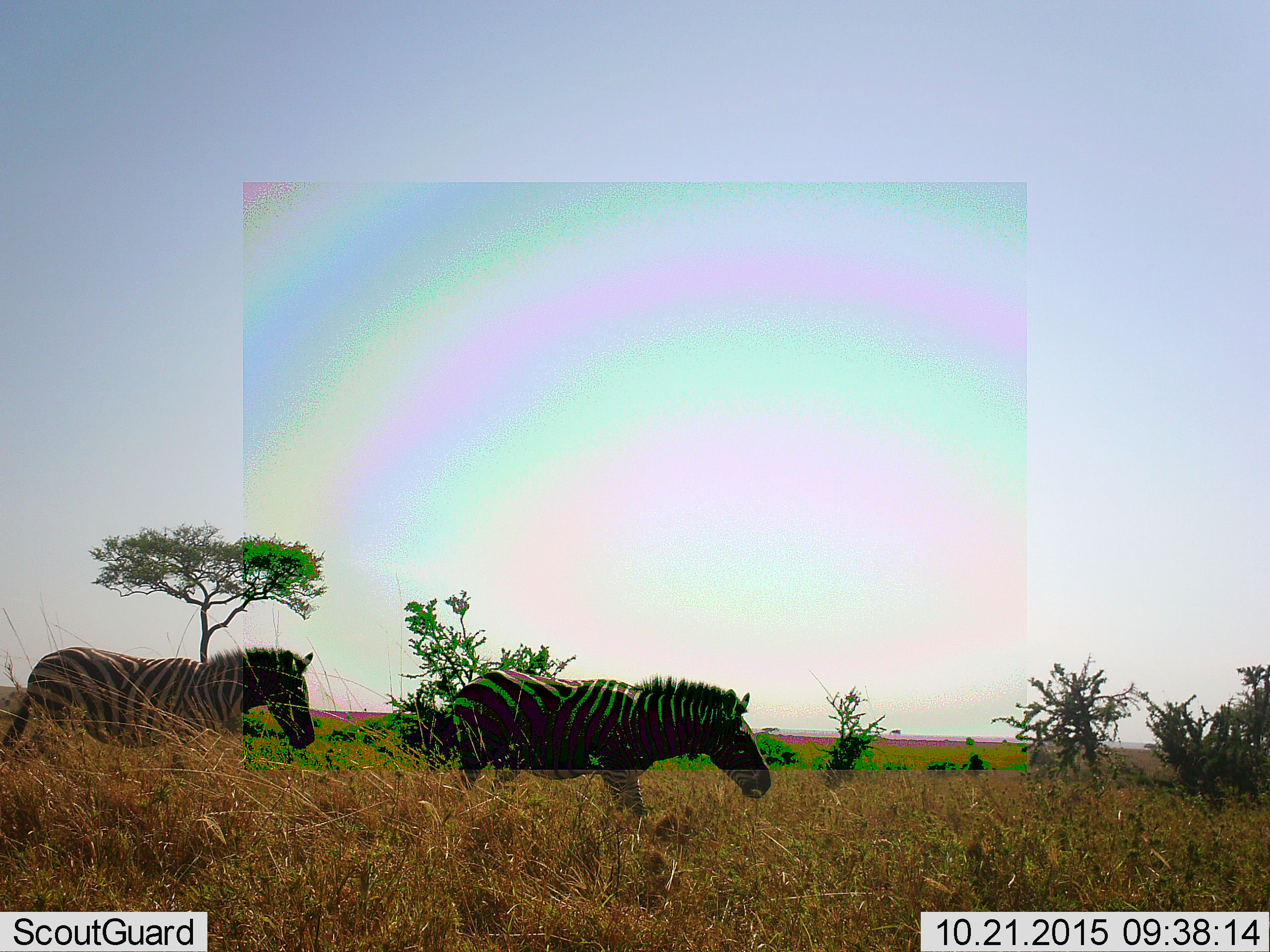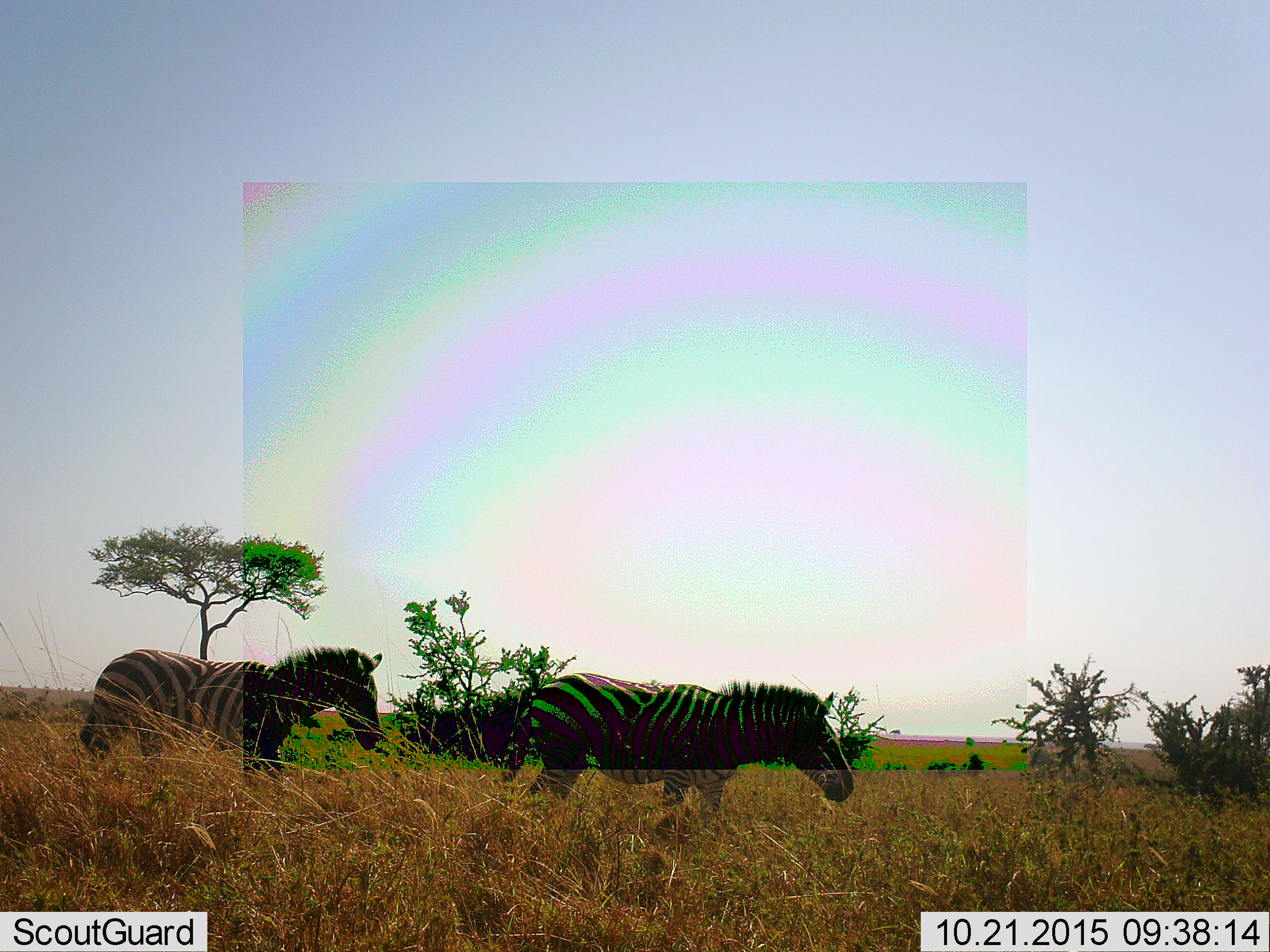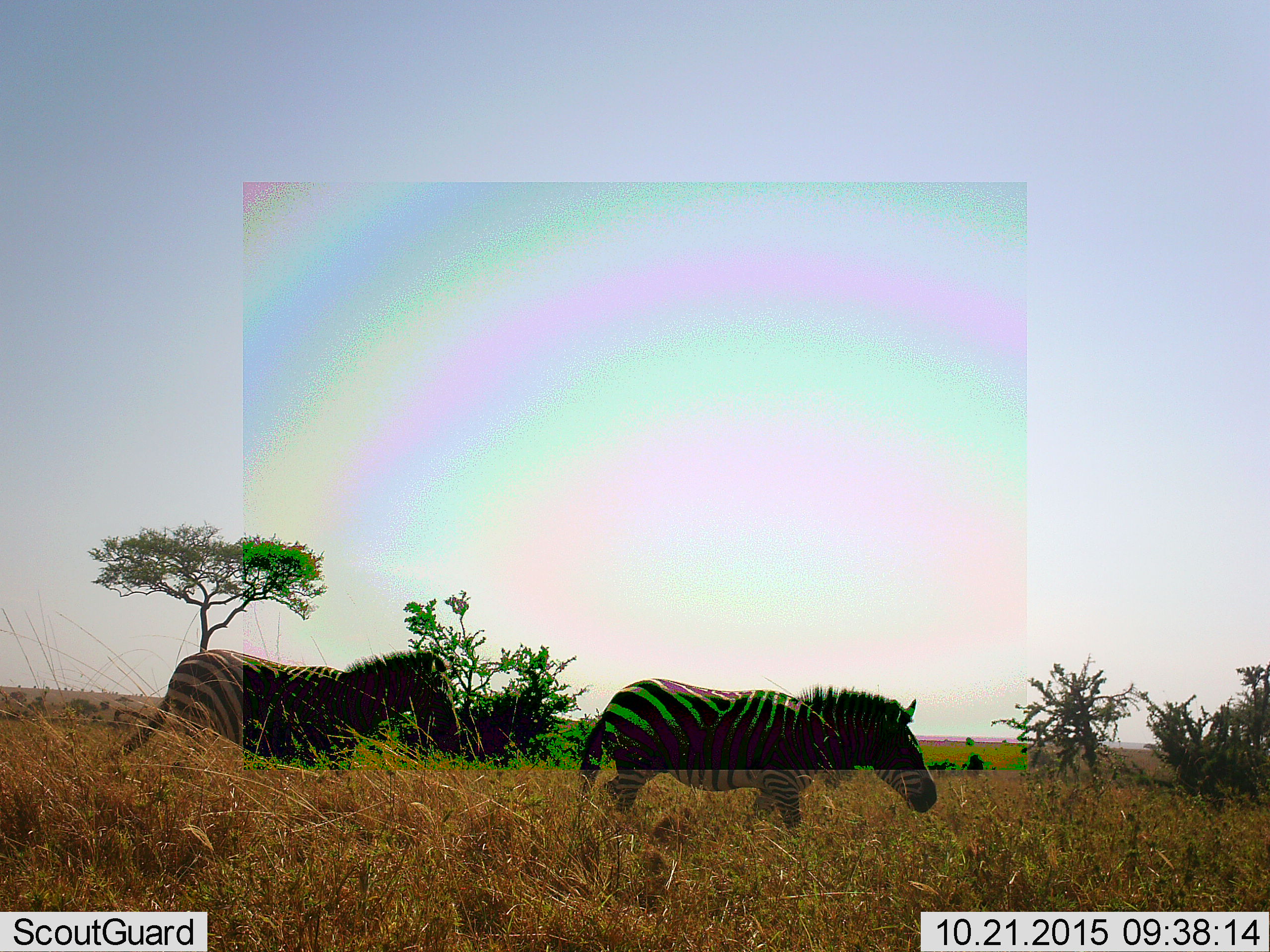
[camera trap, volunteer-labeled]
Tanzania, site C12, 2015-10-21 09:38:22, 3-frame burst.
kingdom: Animalia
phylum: Chordata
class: Mammalia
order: Perissodactyla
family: Equidae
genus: Equus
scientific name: Equus quagga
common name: plains zebra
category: zebra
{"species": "zebra (plains zebra) (Equus quagga)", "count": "2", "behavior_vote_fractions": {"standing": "0%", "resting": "0%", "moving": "100%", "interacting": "8%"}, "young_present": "0%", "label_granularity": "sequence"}